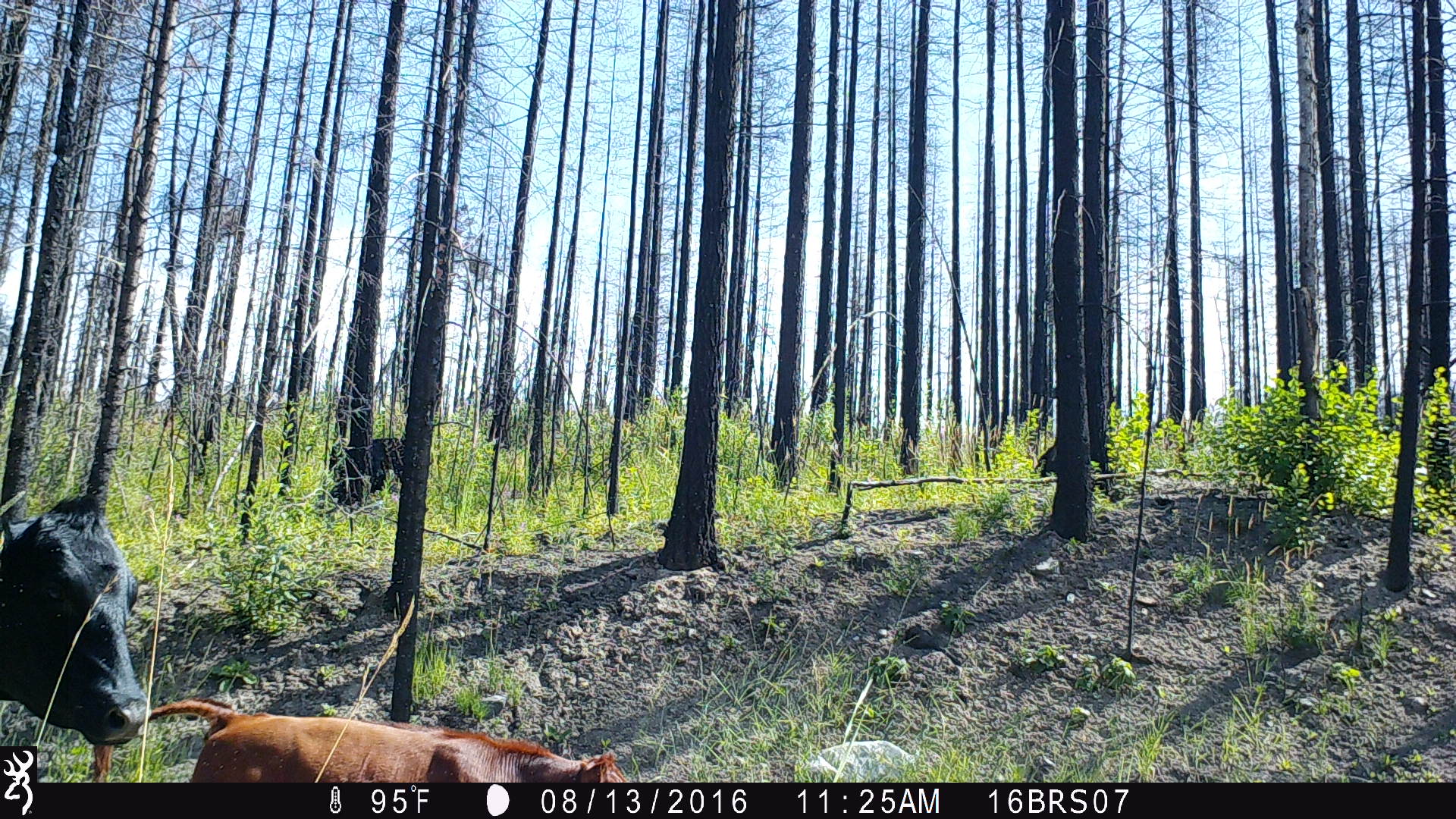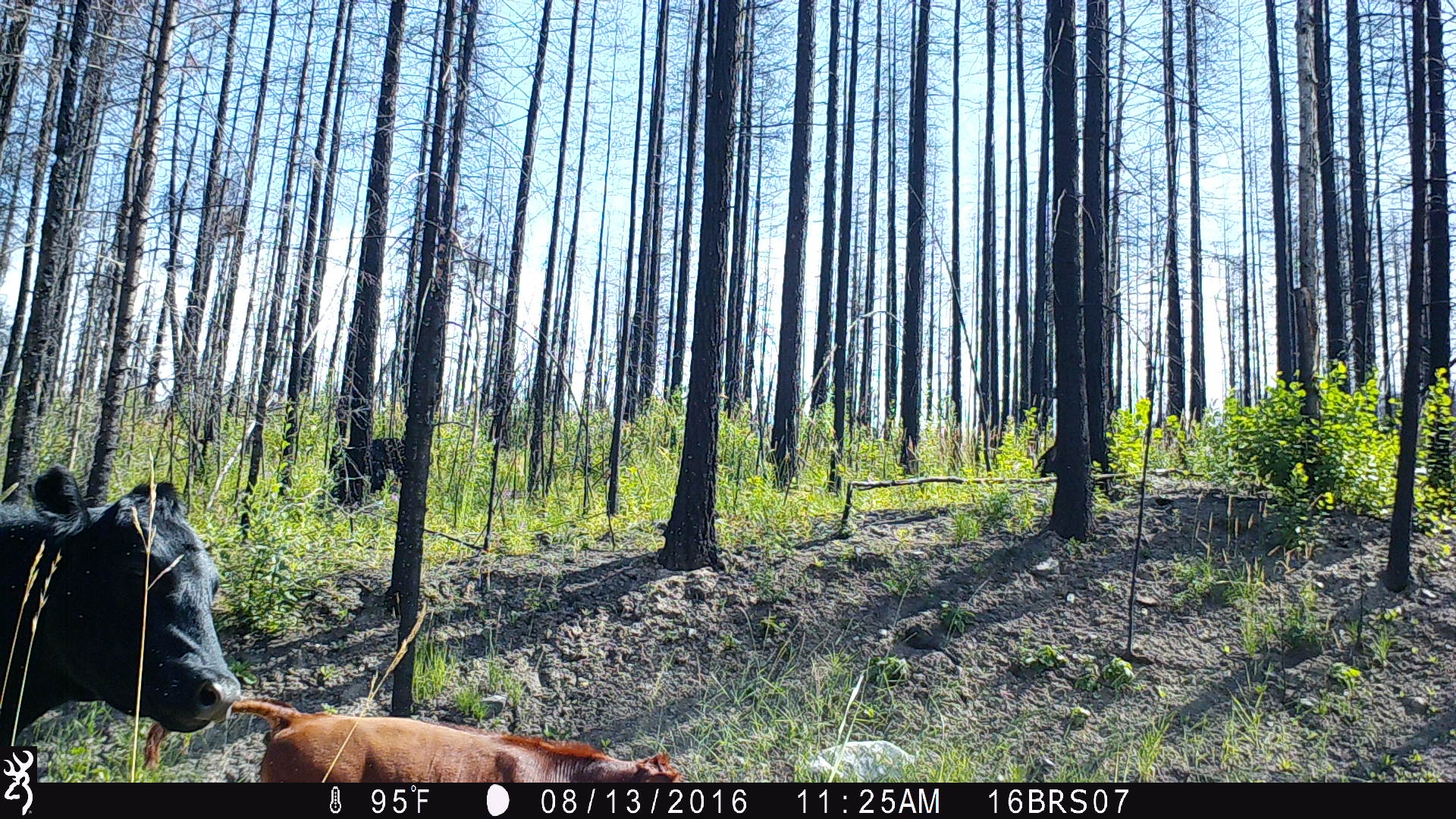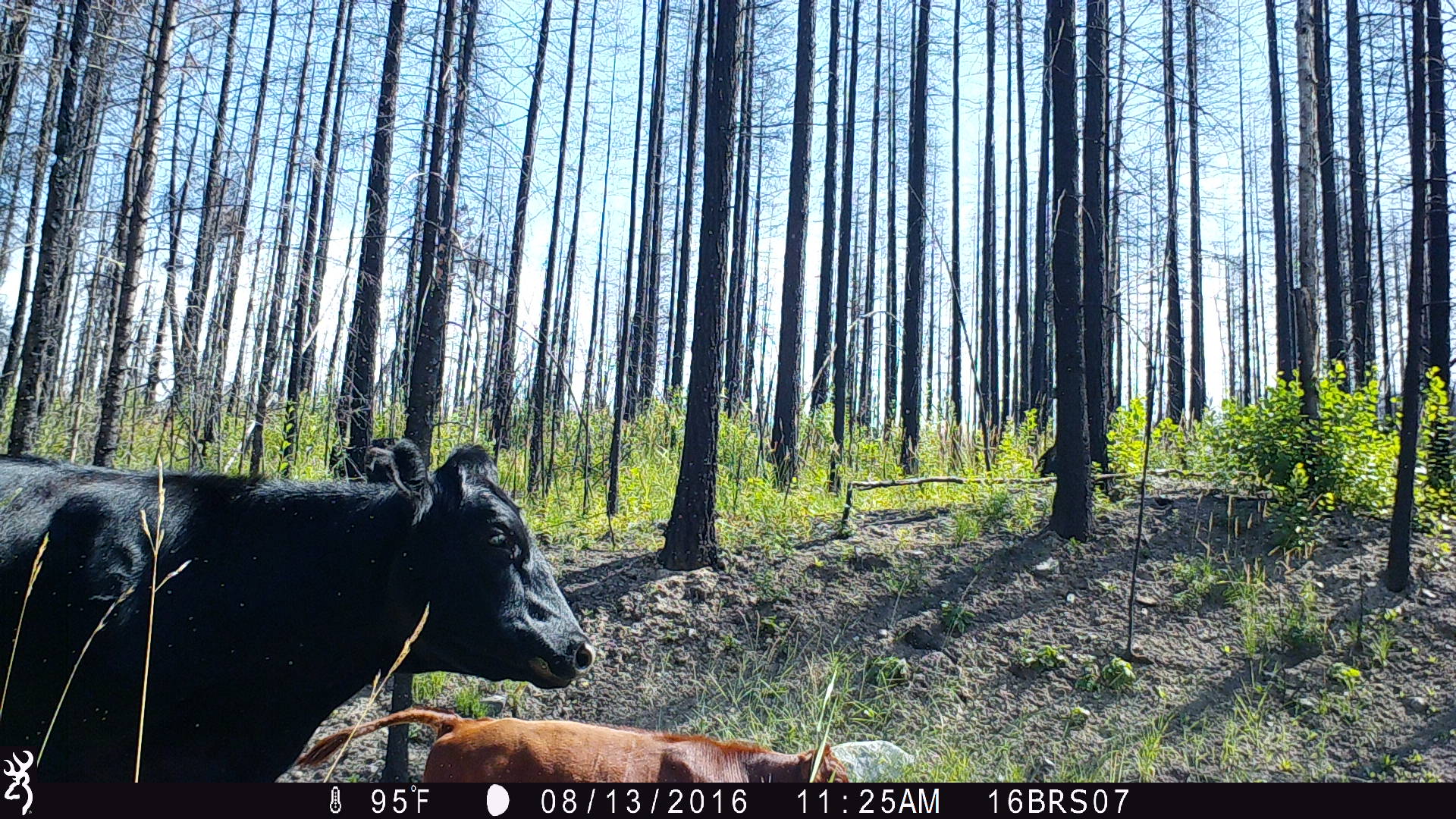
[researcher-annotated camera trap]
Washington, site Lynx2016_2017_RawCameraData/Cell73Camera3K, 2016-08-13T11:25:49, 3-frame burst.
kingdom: Animalia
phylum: Chordata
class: Mammalia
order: Artiodactyla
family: Bovidae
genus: Bos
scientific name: Bos taurus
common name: domestic cattle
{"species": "domestic cattle (Bos taurus)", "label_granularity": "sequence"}